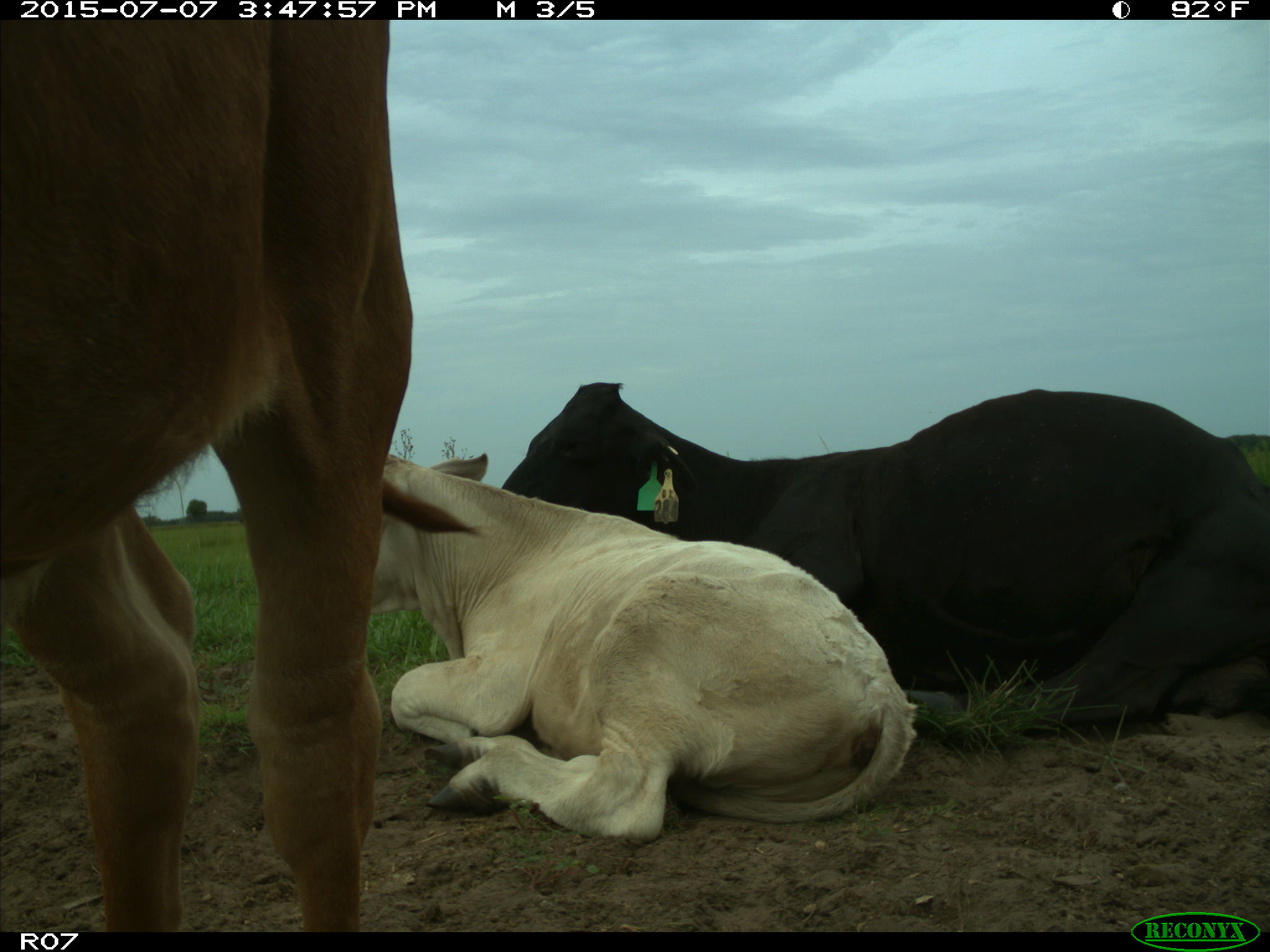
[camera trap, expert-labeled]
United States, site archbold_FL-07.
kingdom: Animalia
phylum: Chordata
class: Mammalia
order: Artiodactyla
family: Bovidae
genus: Bos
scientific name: Bos taurus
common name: domestic cow